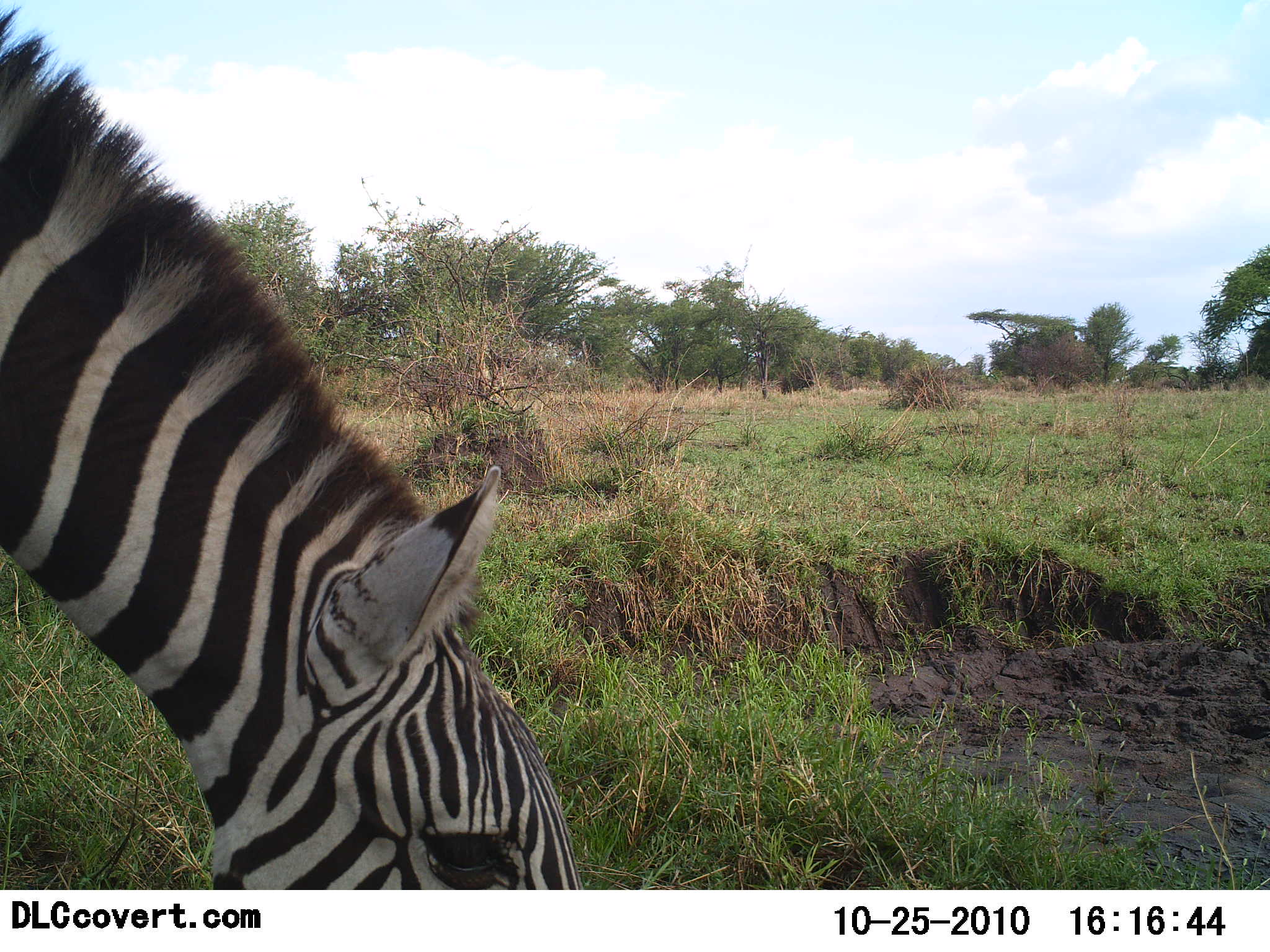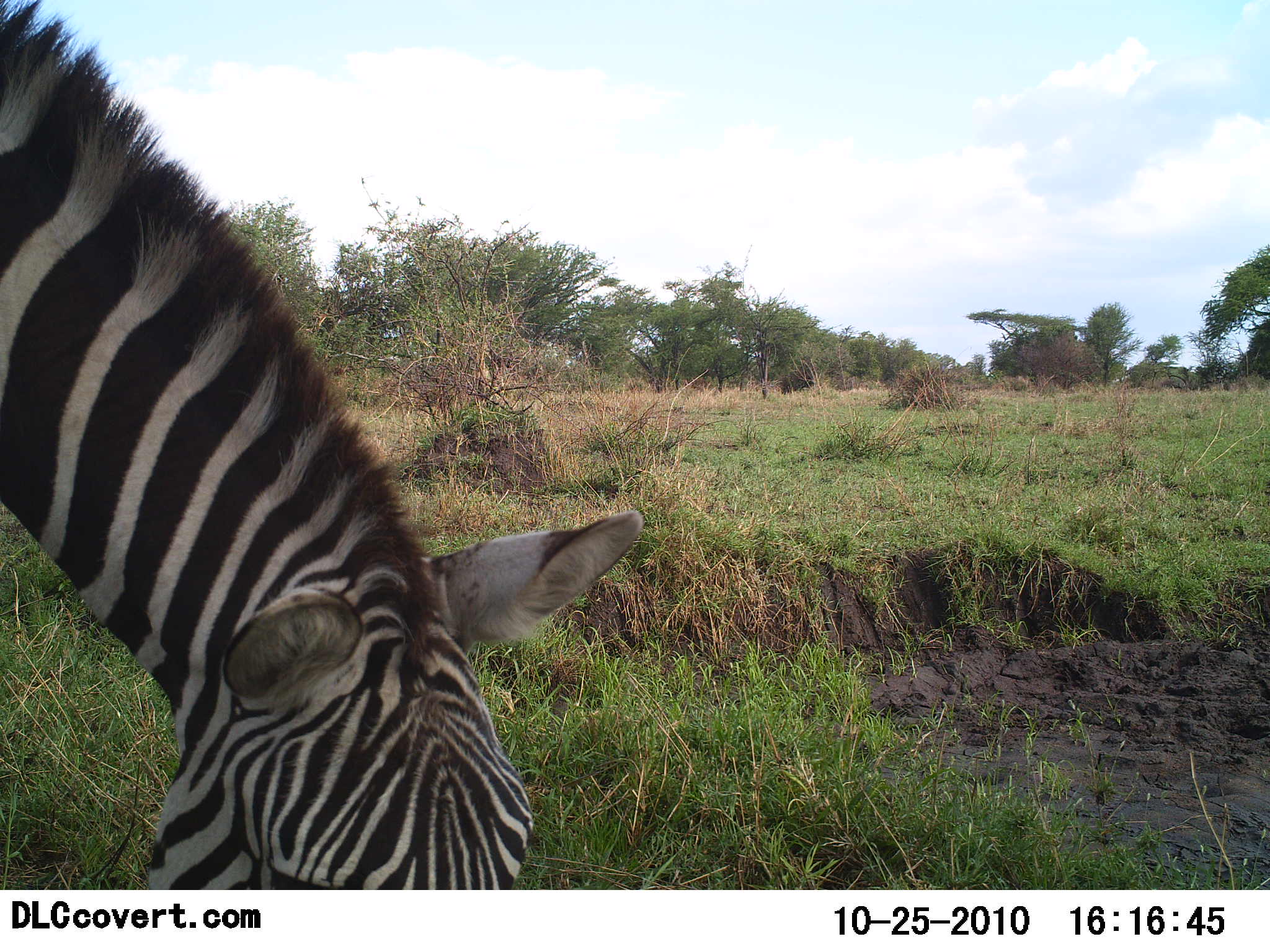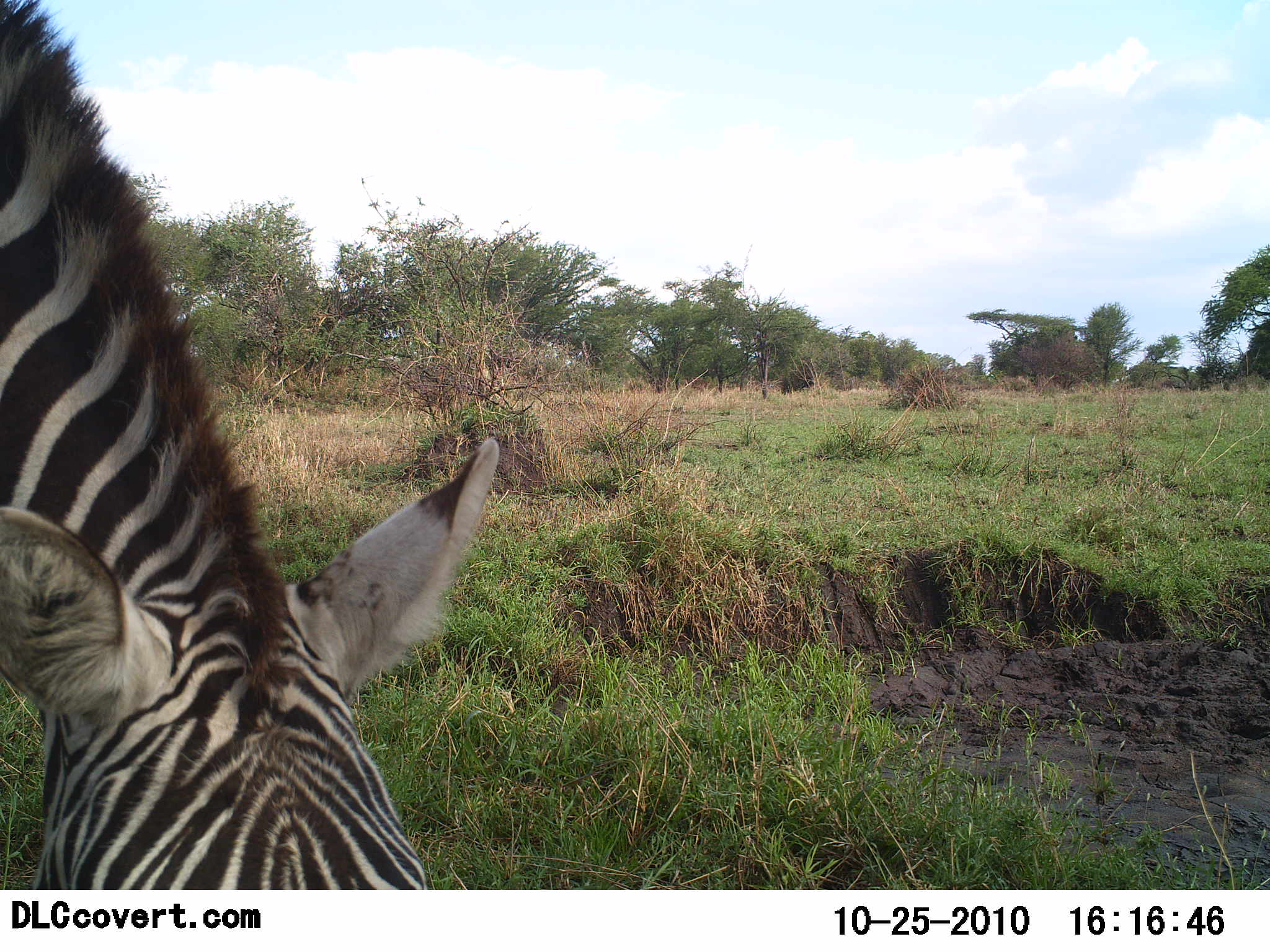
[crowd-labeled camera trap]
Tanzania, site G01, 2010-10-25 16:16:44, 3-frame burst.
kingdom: Animalia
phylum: Chordata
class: Mammalia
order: Perissodactyla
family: Equidae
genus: Equus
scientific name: Equus quagga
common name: plains zebra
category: zebra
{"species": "zebra (plains zebra) (Equus quagga)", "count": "1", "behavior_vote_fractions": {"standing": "15%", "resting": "0%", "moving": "0%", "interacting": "0%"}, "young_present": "0%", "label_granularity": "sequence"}